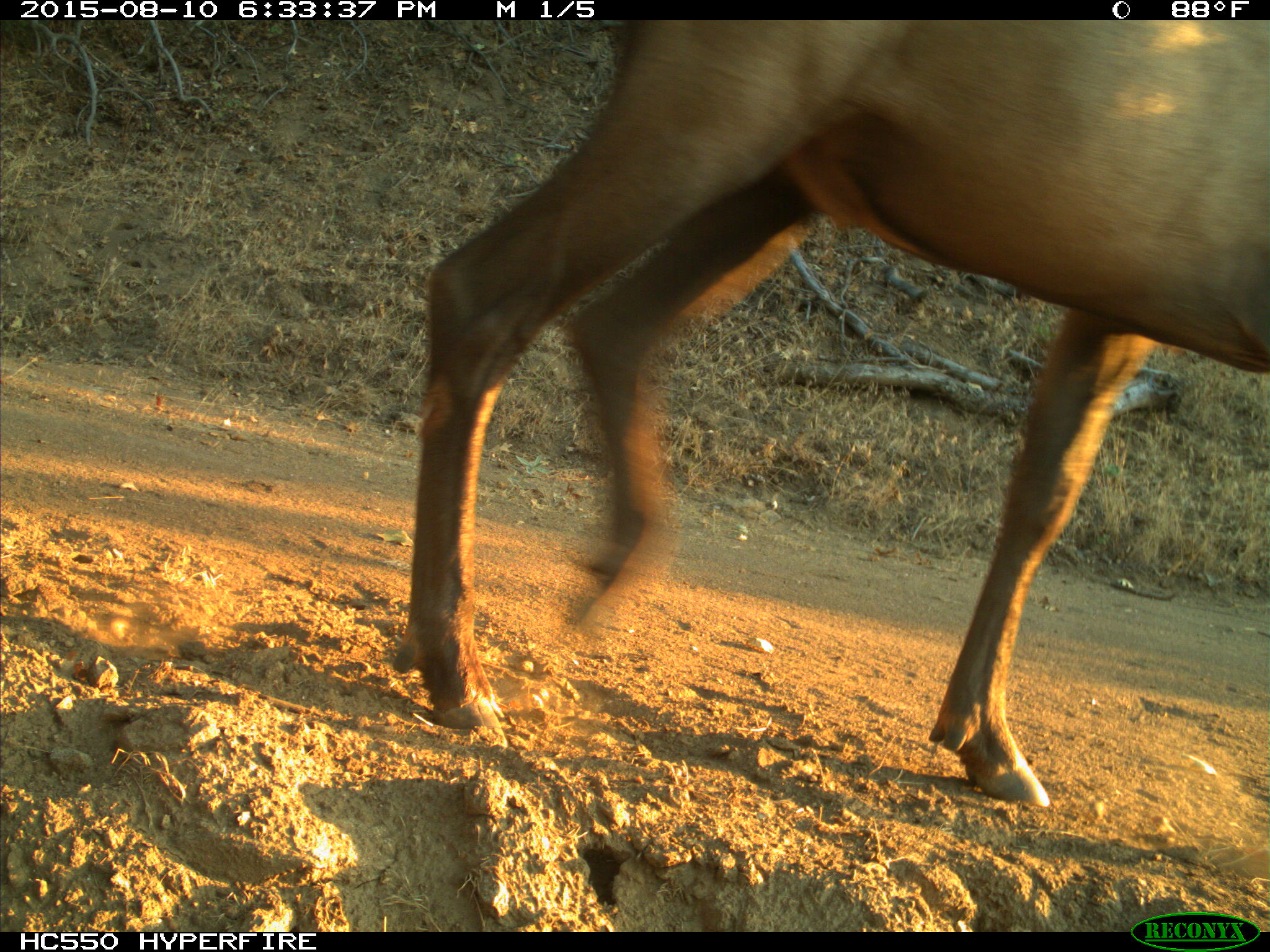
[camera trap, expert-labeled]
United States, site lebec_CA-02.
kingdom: Animalia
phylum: Chordata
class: Mammalia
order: Artiodactyla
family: Cervidae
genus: Cervus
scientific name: Cervus canadensis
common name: elk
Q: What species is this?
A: Cervus canadensis (elk).